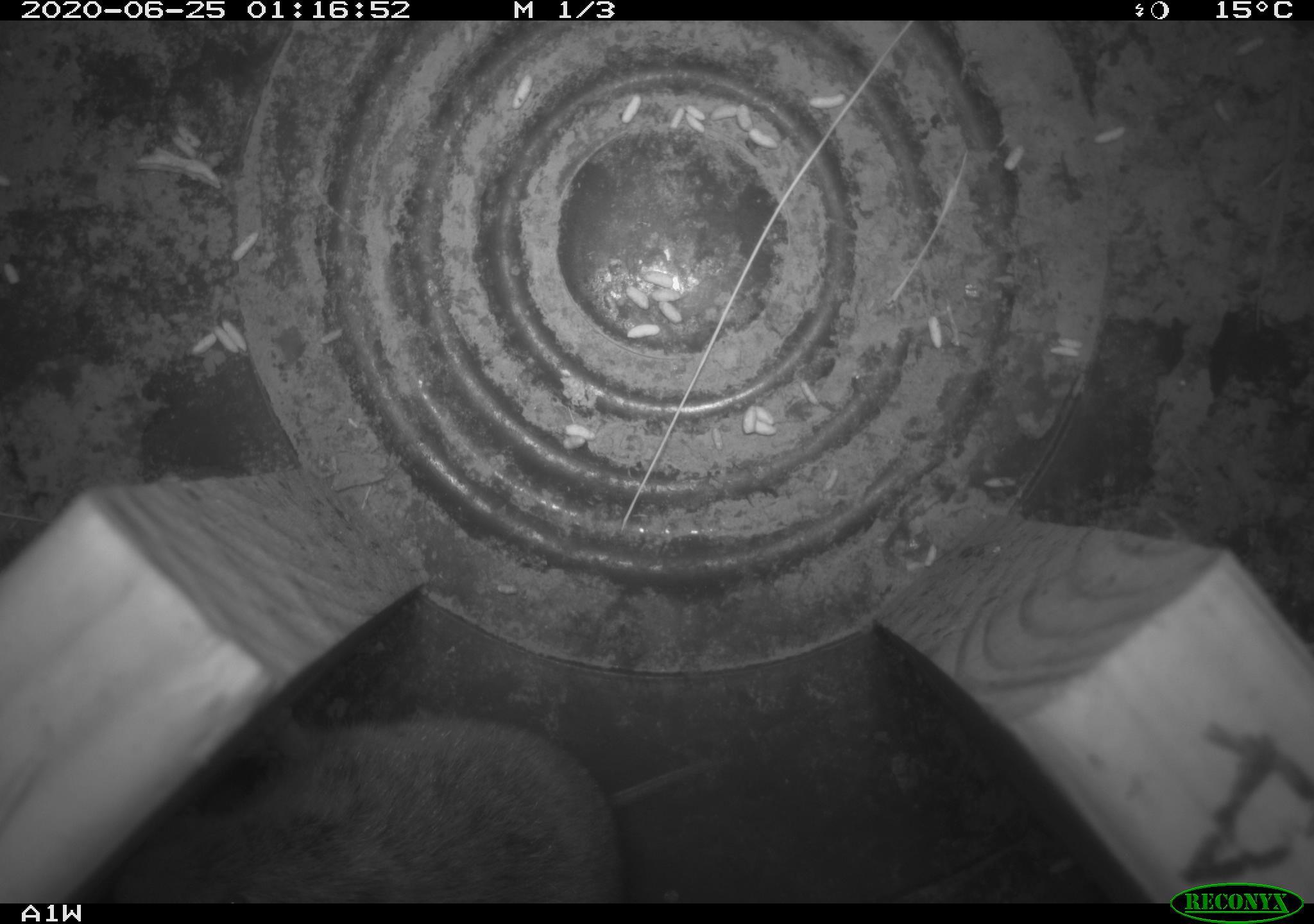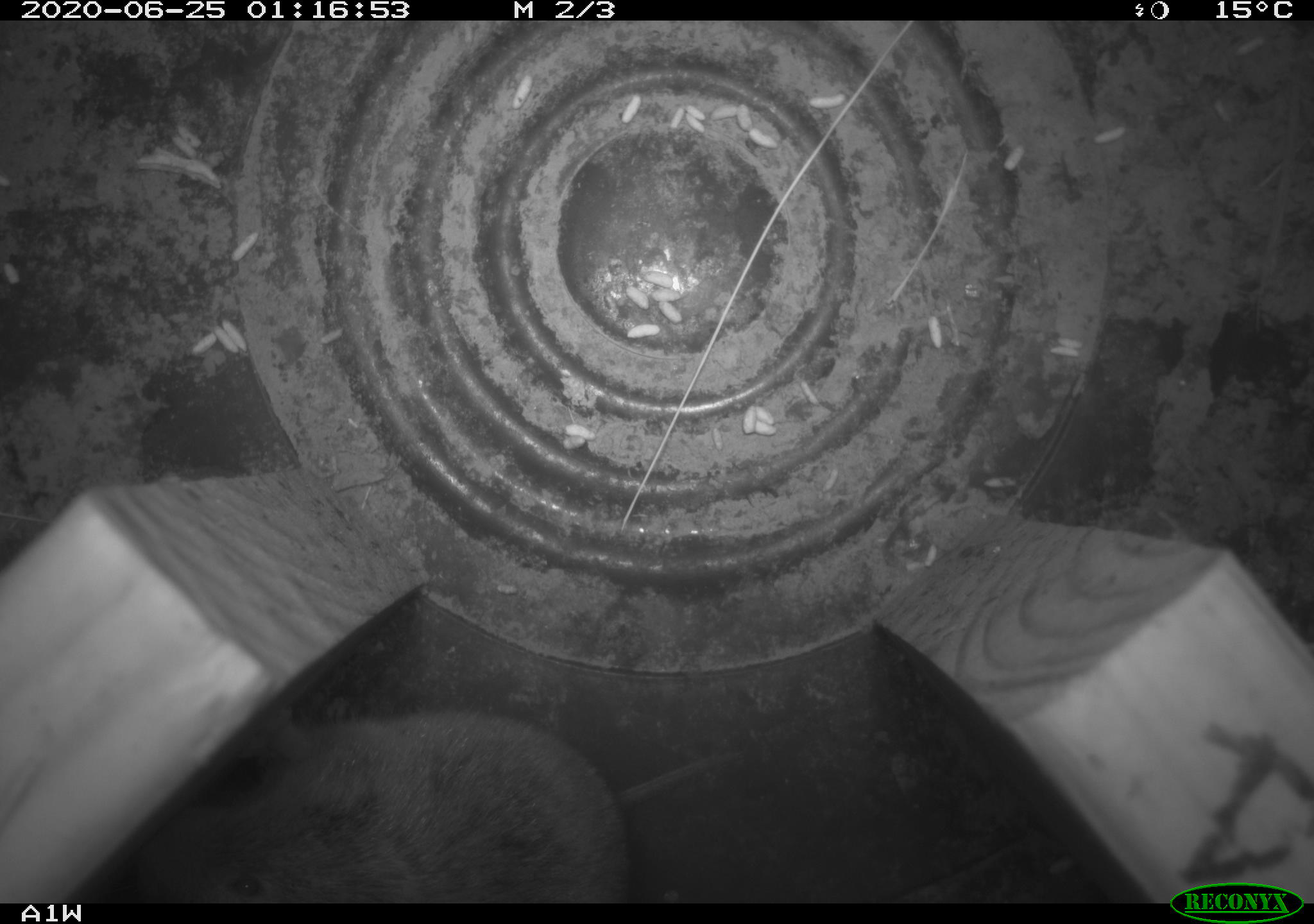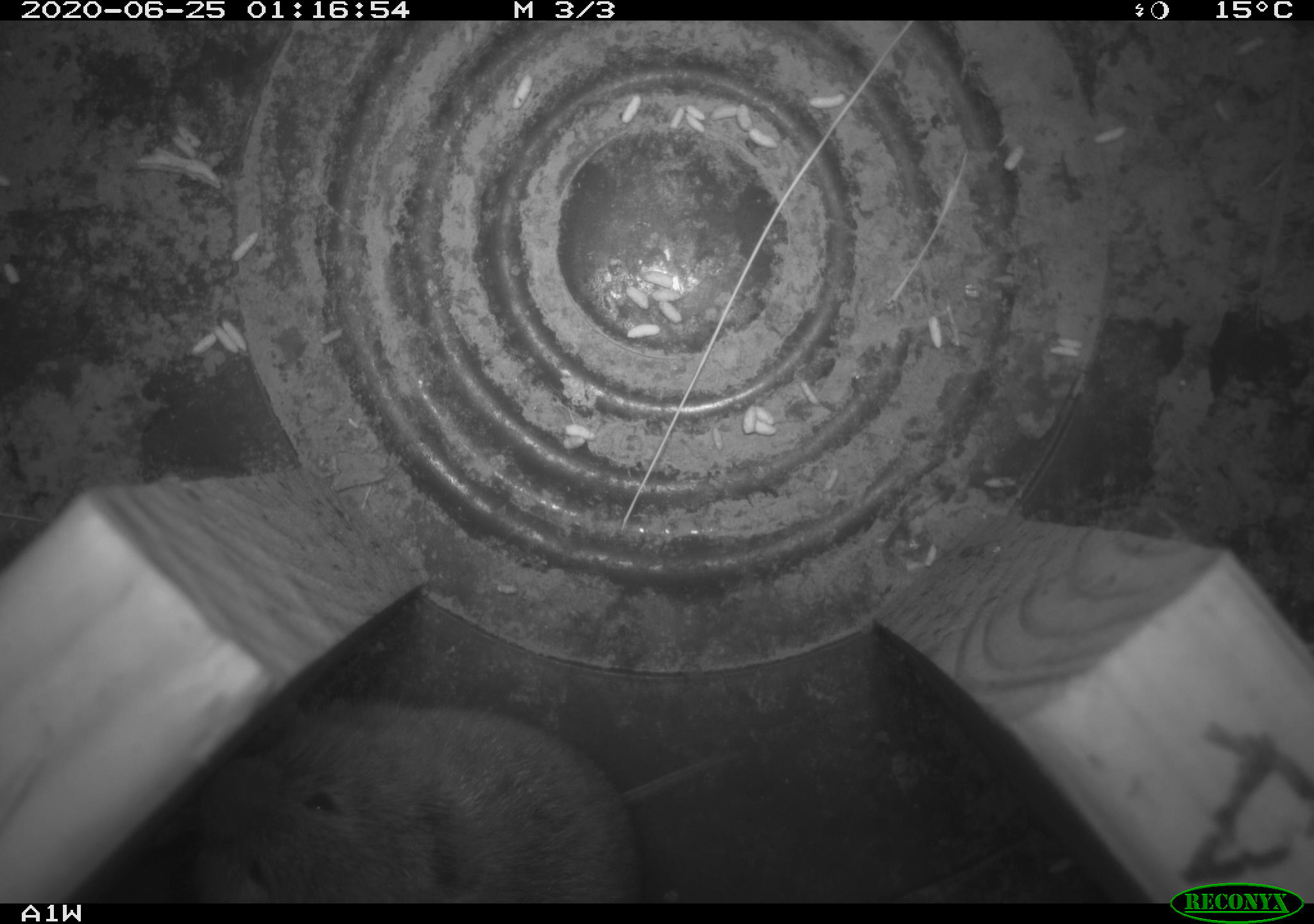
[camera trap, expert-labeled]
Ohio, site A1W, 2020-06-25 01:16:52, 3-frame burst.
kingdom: Animalia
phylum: Chordata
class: Mammalia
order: Rodentia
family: Cricetidae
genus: Microtus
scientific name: Microtus pennsylvanicus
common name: meadow vole